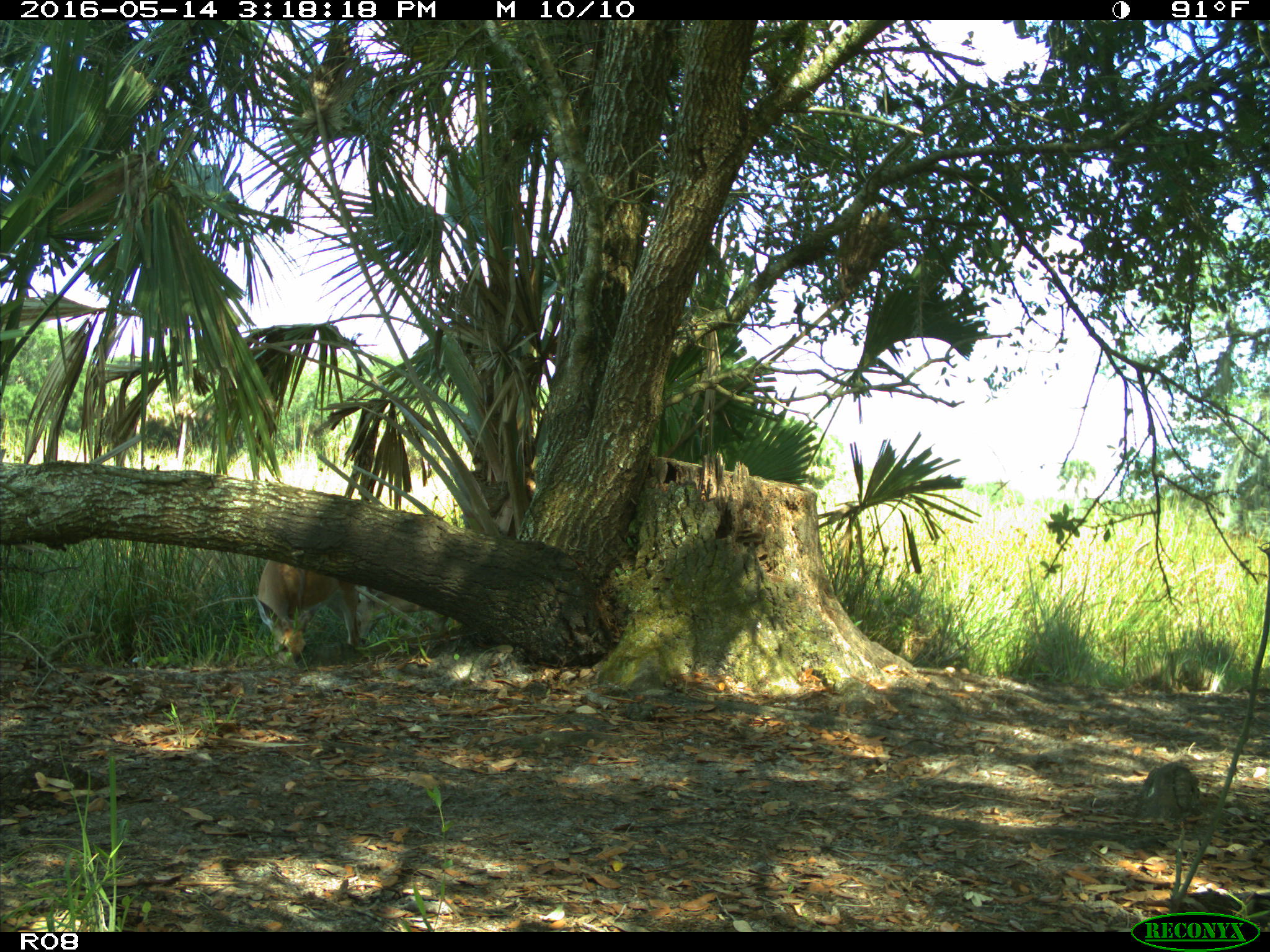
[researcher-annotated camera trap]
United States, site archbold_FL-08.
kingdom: Animalia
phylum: Chordata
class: Mammalia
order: Artiodactyla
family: Cervidae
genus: Odocoileus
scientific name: Odocoileus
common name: deer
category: unidentified deer